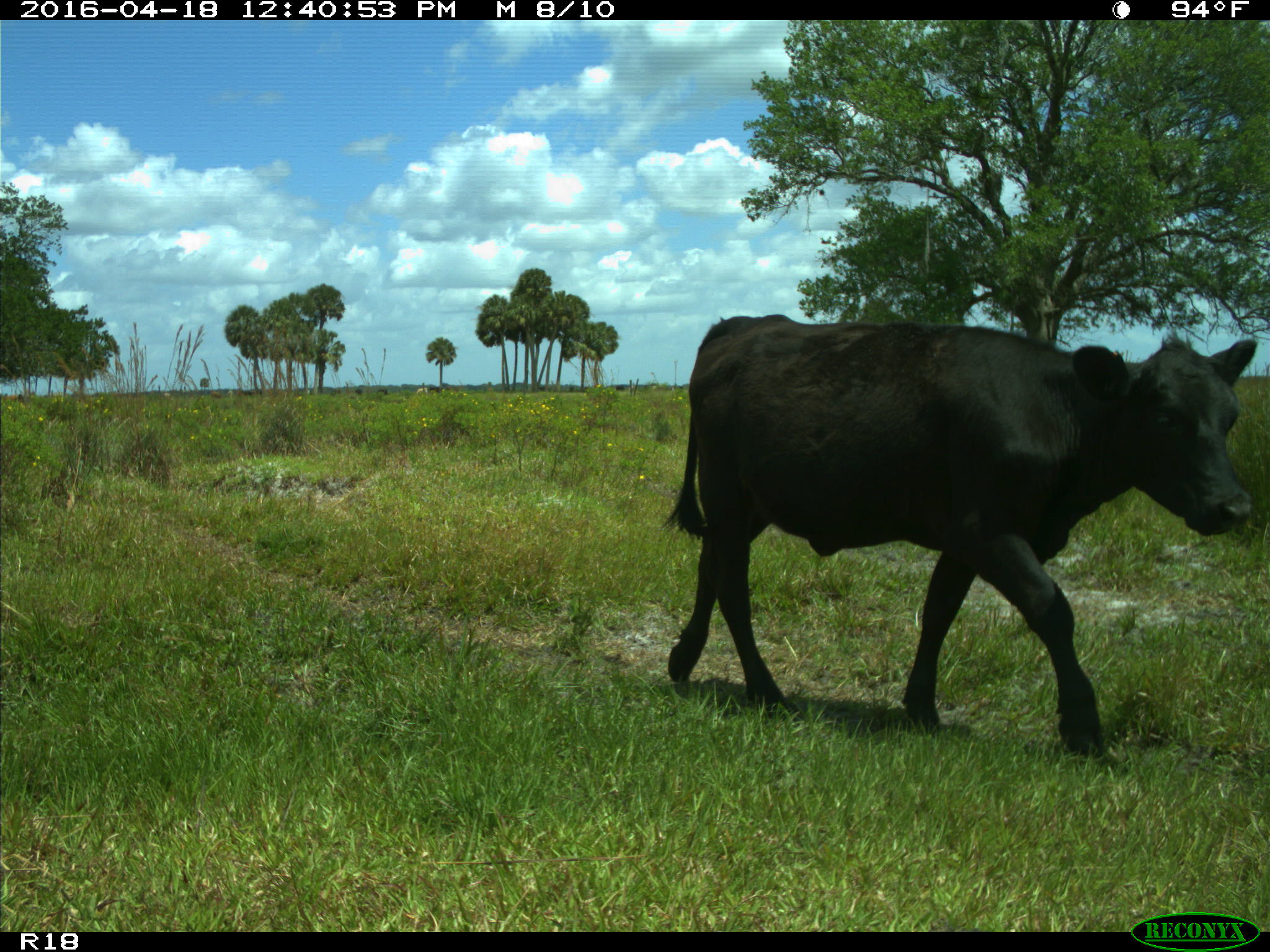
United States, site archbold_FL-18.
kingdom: Animalia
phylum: Chordata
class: Mammalia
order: Artiodactyla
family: Bovidae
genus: Bos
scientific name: Bos taurus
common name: domestic cow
Bos taurus (domestic cow).